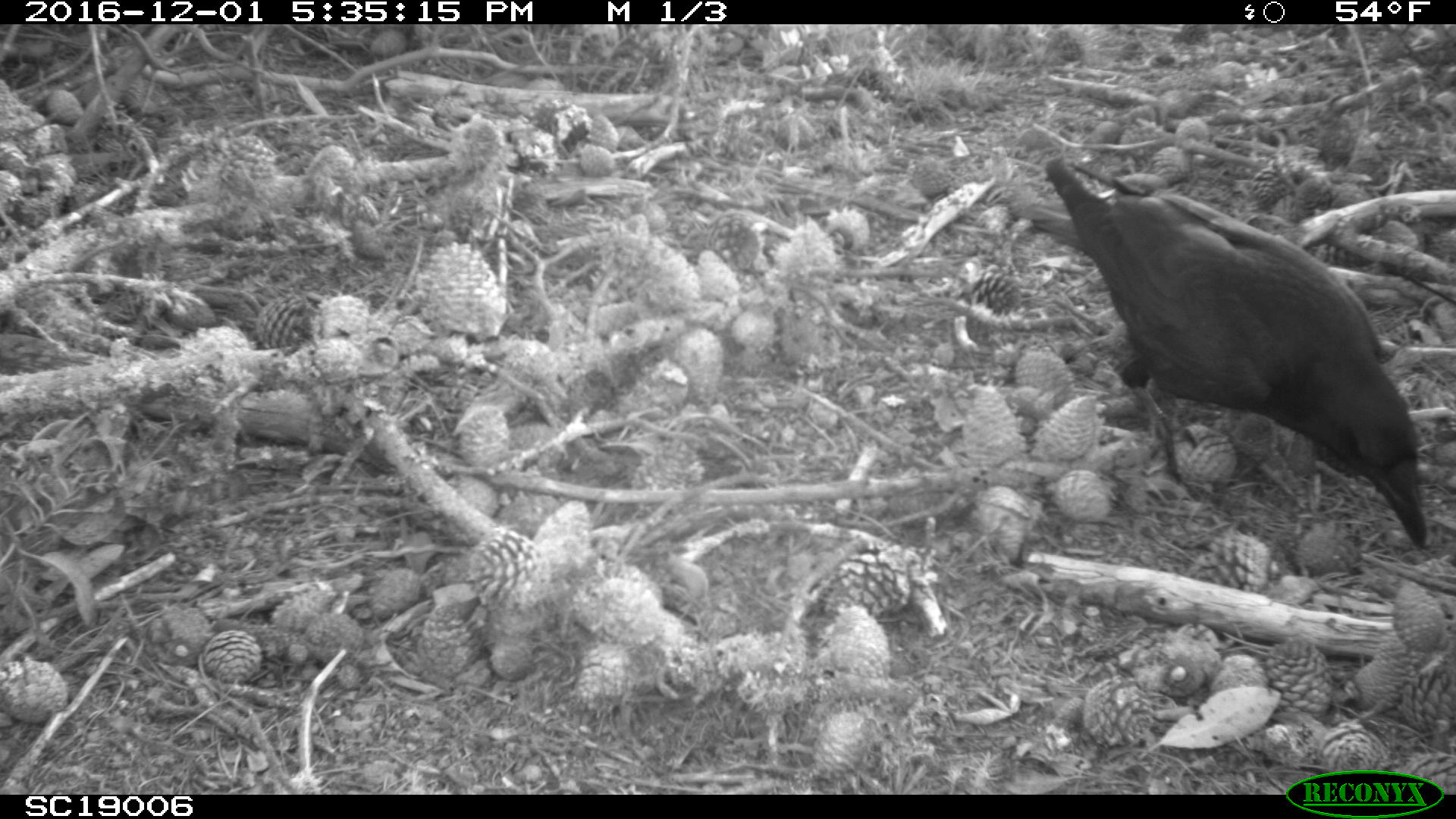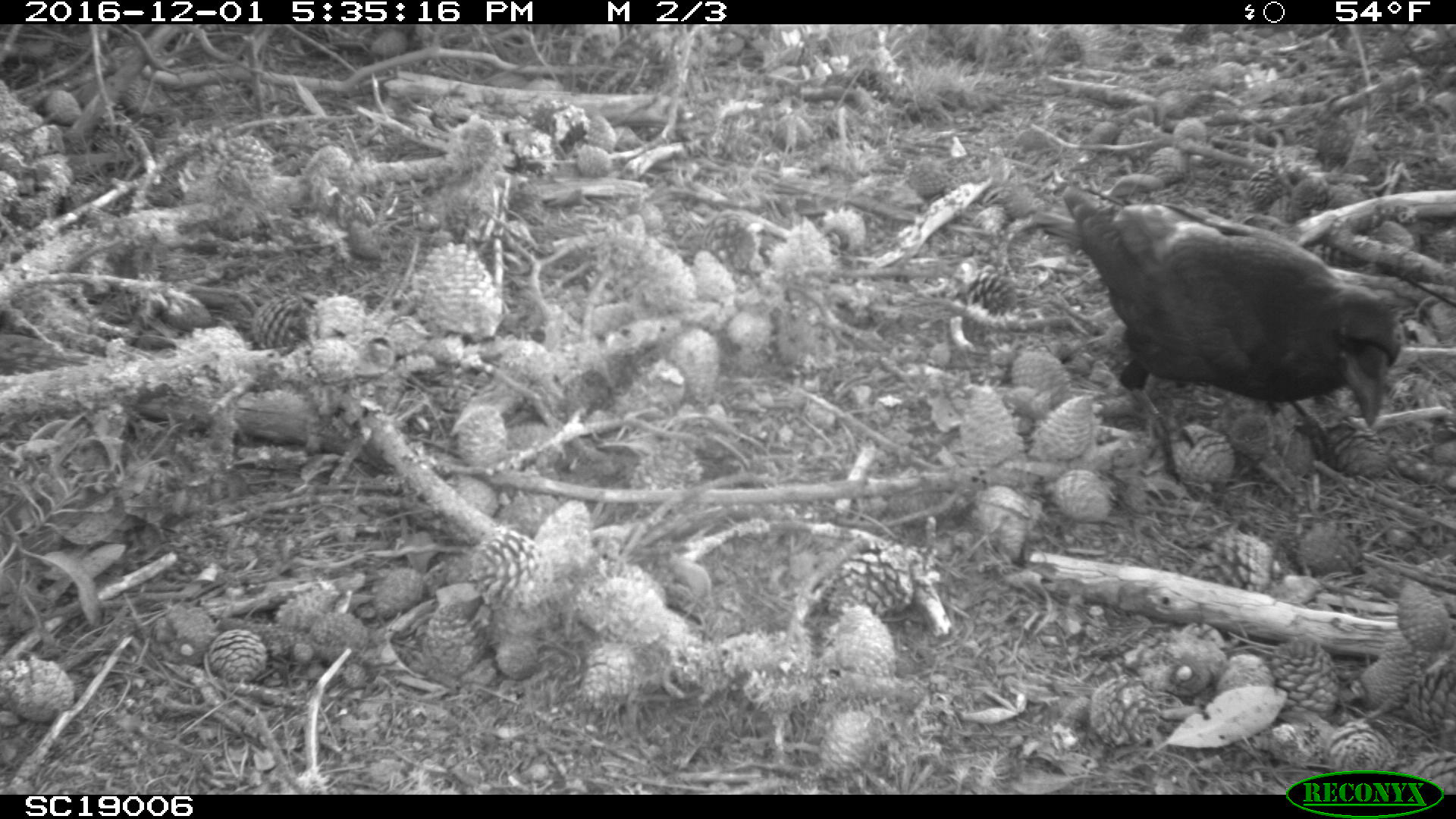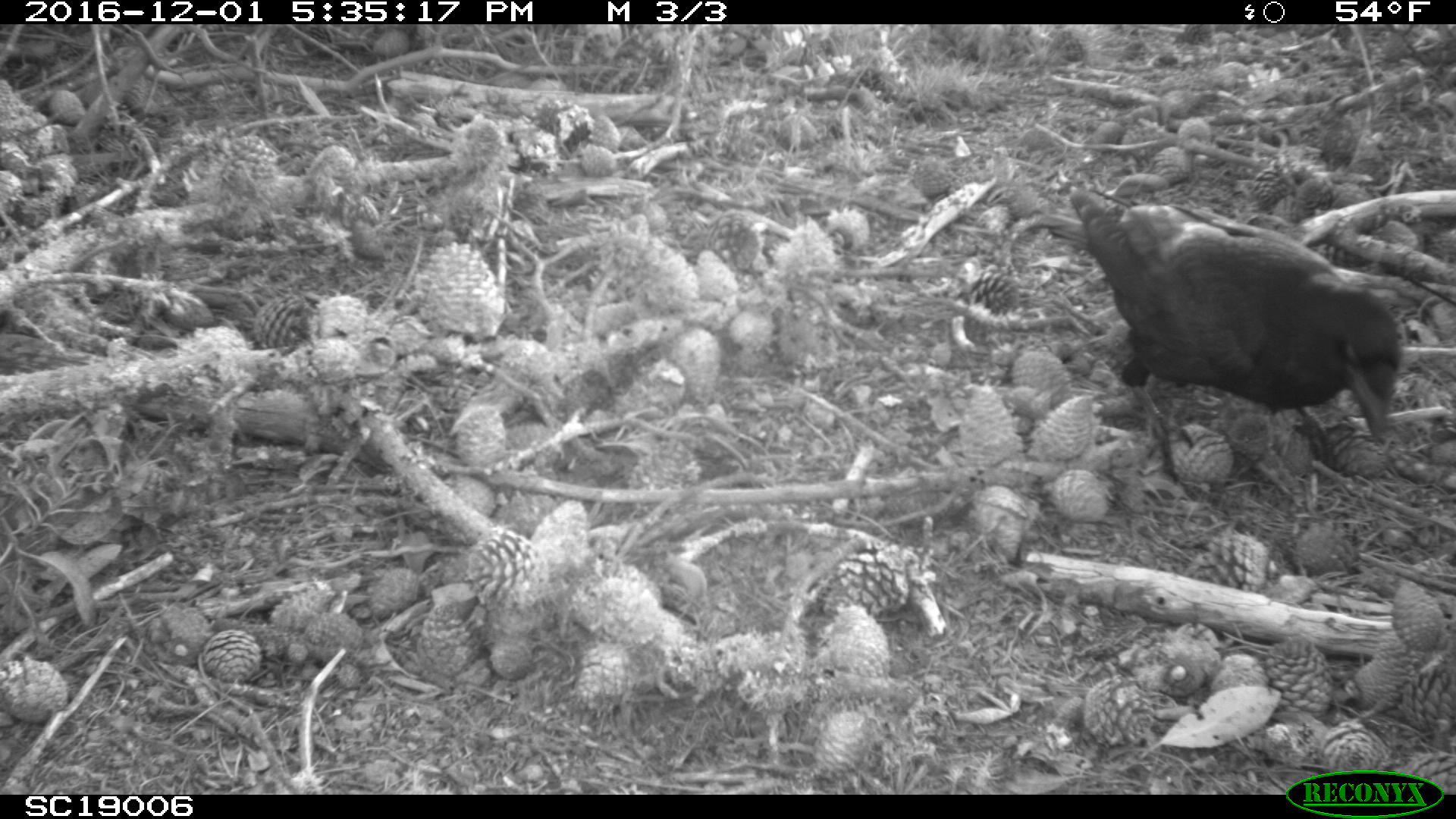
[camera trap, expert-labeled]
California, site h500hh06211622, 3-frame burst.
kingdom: Animalia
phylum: Chordata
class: Aves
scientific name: Aves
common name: bird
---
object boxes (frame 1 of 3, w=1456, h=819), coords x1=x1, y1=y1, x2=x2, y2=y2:
bird: x1=1043, y1=155, x2=1426, y2=550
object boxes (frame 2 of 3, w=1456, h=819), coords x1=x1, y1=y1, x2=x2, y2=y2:
bird: x1=1029, y1=179, x2=1403, y2=485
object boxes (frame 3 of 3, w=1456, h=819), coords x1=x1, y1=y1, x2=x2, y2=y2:
bird: x1=1072, y1=186, x2=1398, y2=507